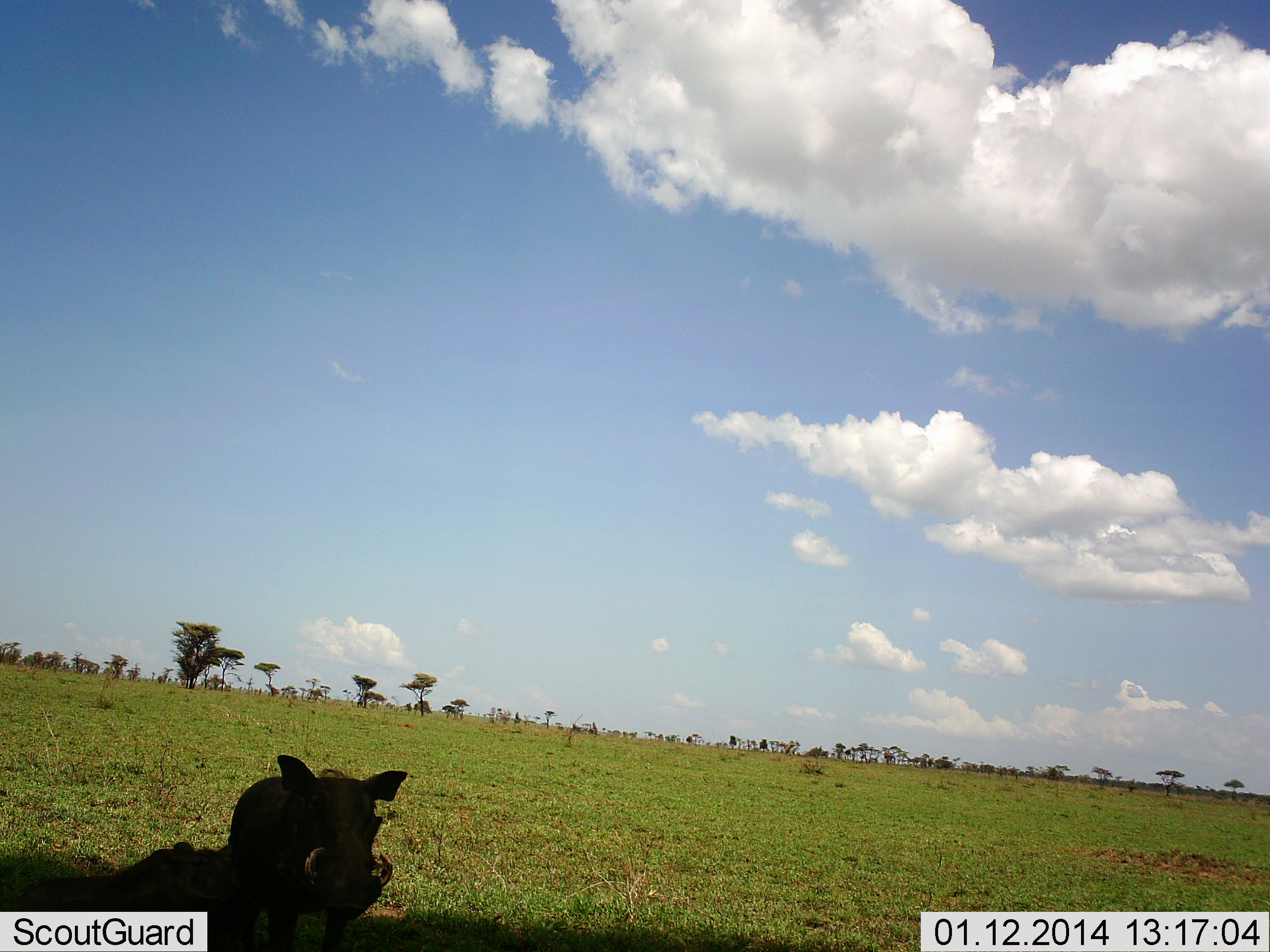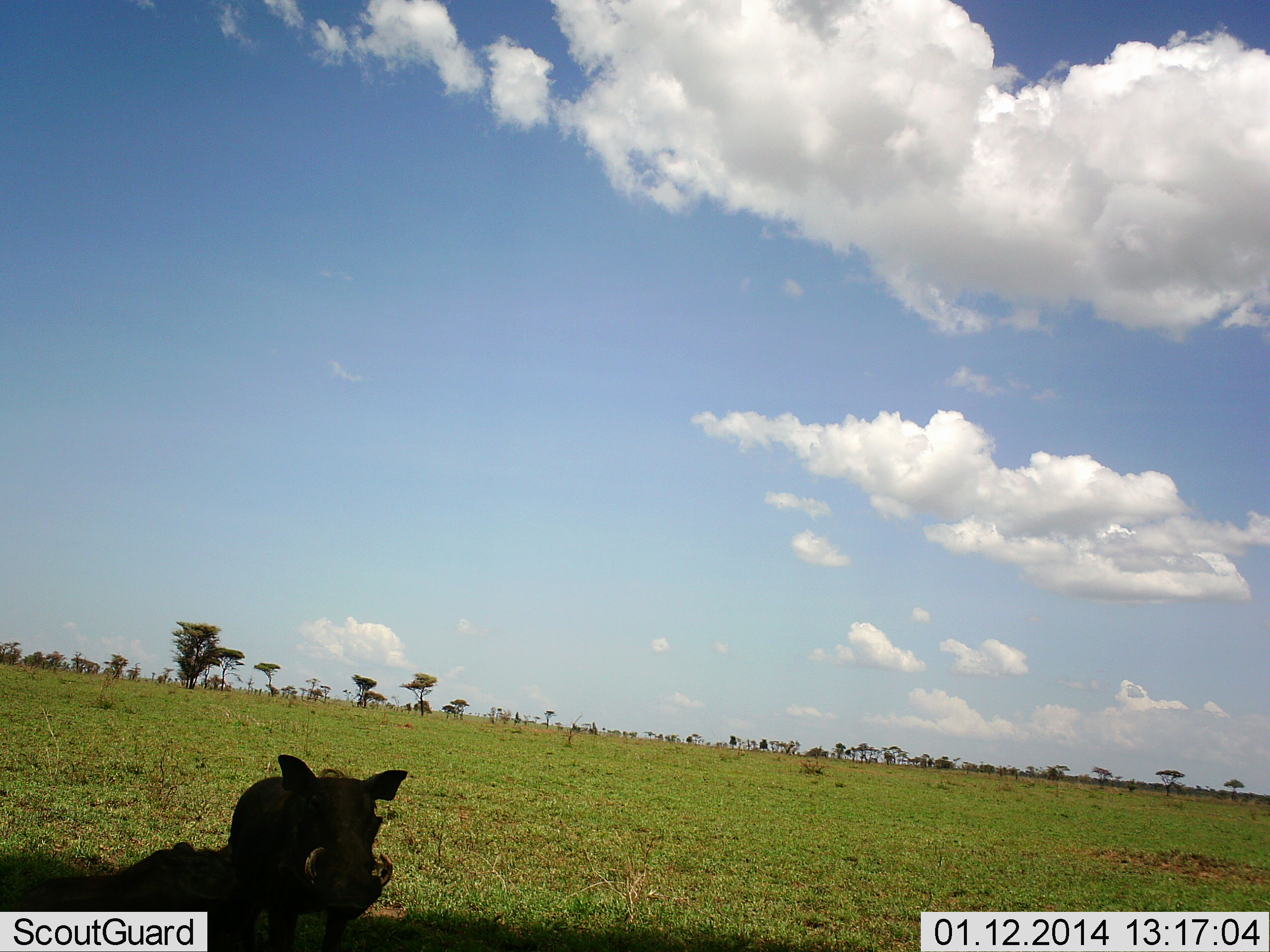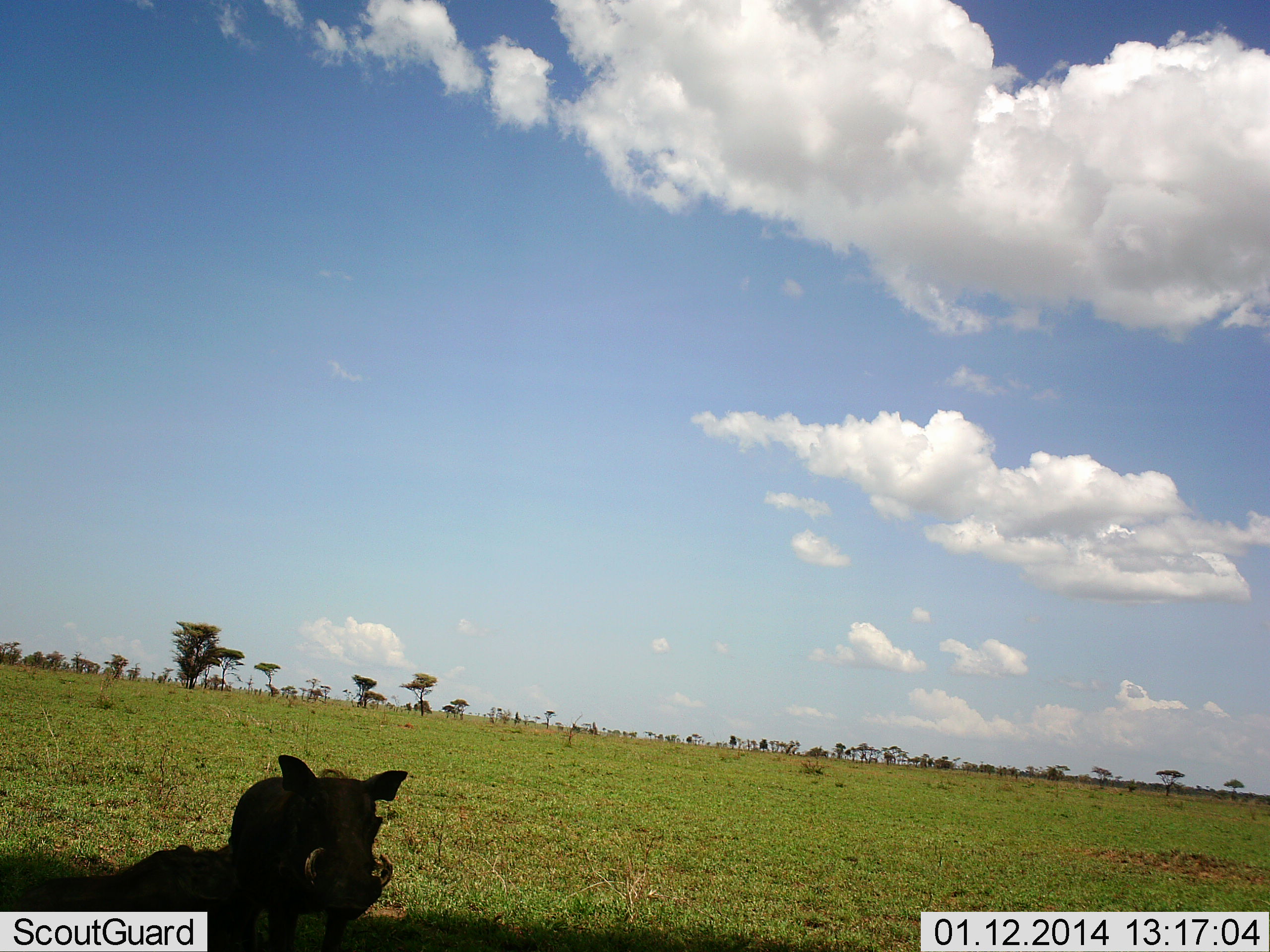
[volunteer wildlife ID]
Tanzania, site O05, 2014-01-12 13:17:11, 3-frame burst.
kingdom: Animalia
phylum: Chordata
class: Mammalia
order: Artiodactyla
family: Suidae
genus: Phacochoerus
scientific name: Phacochoerus africanus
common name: warthog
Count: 1.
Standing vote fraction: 70%.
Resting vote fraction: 40%.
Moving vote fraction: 0%.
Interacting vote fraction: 0%.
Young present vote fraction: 0%.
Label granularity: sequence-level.